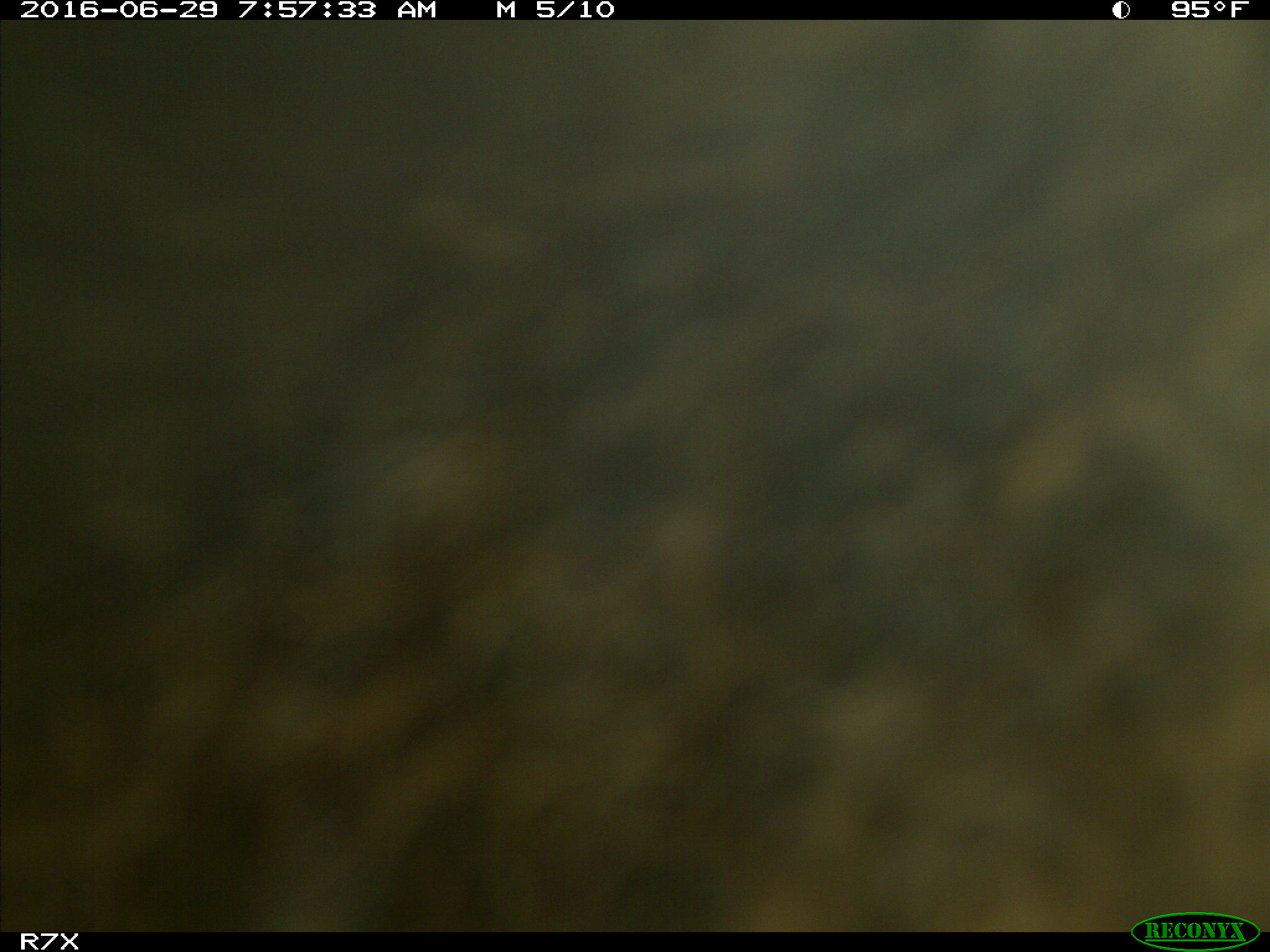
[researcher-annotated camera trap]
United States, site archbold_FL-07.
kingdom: Animalia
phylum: Chordata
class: Mammalia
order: Artiodactyla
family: Bovidae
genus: Bos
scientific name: Bos taurus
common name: domestic cow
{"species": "Bos taurus (domestic cow)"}